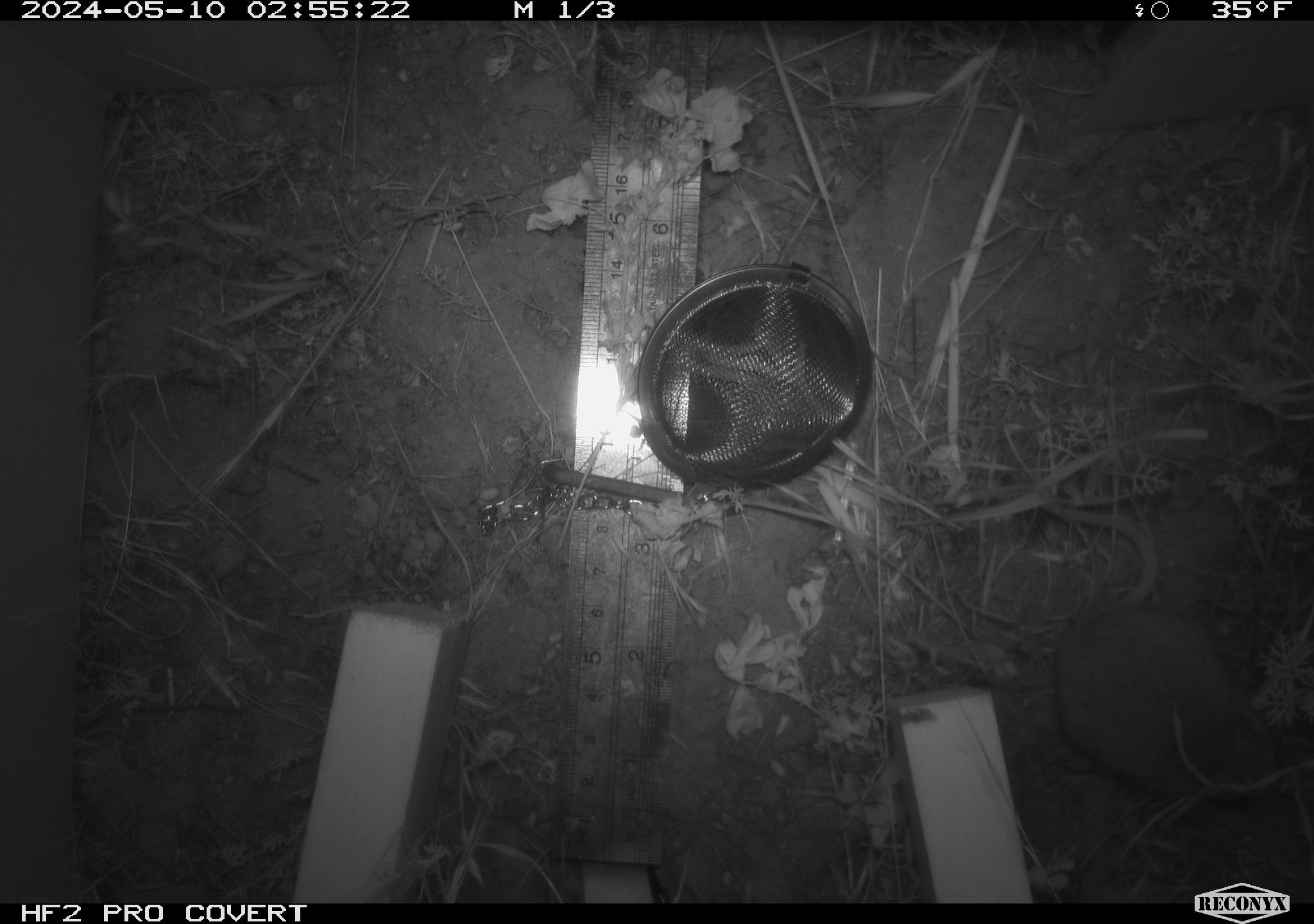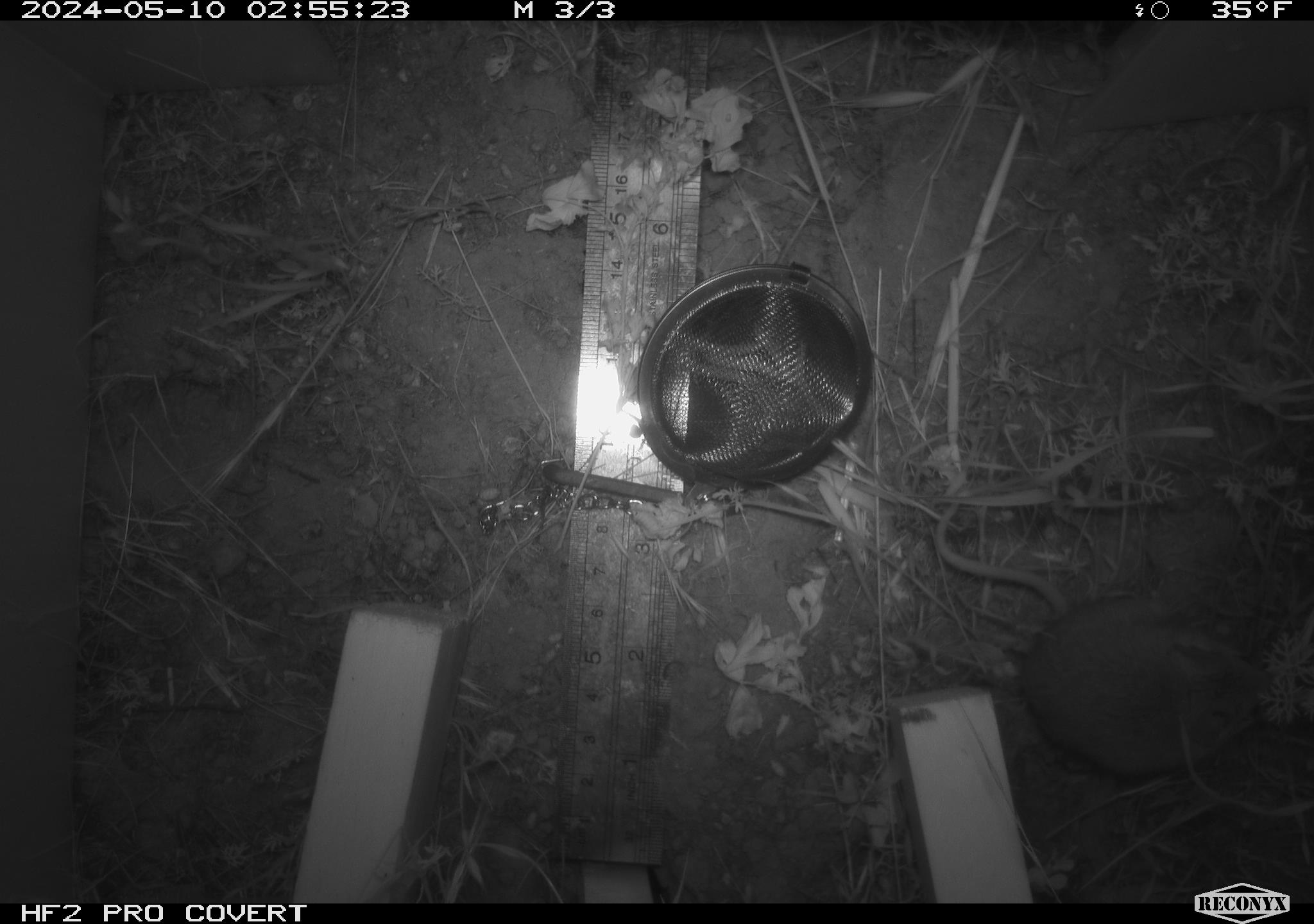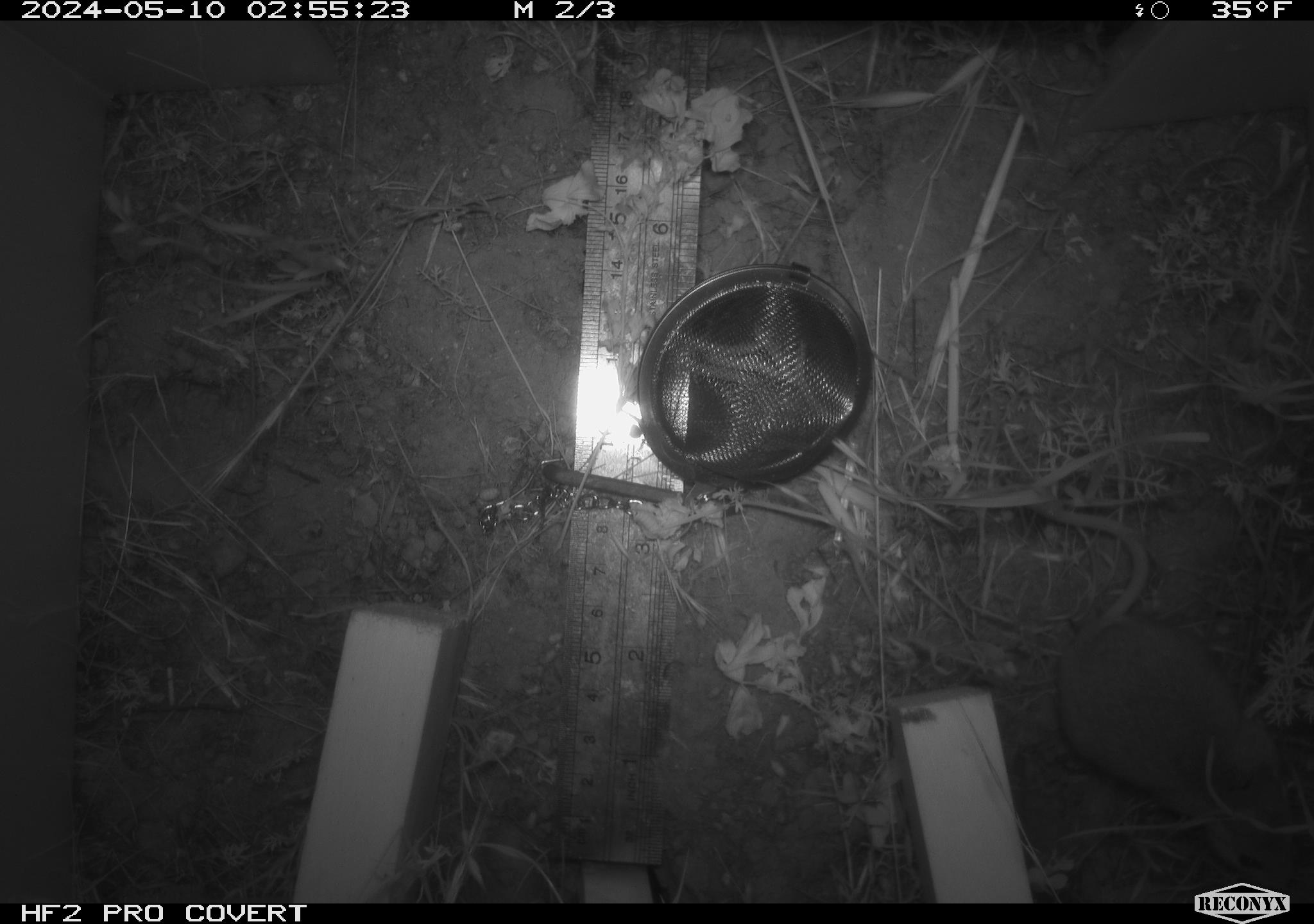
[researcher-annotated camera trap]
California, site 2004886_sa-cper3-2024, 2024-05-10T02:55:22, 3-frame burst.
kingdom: Animalia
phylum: Chordata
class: Mammalia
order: Rodentia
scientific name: Rodentia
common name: rodent